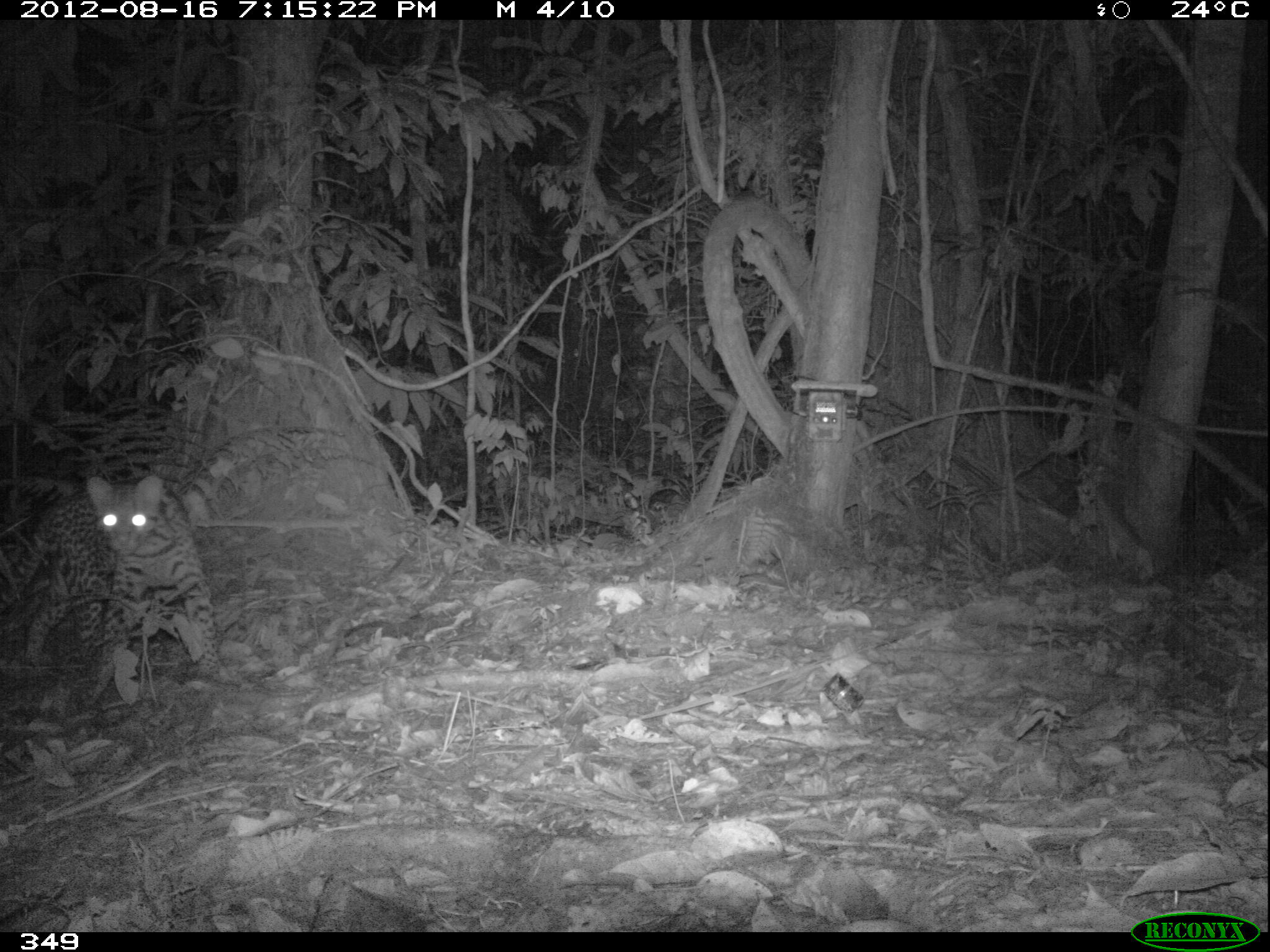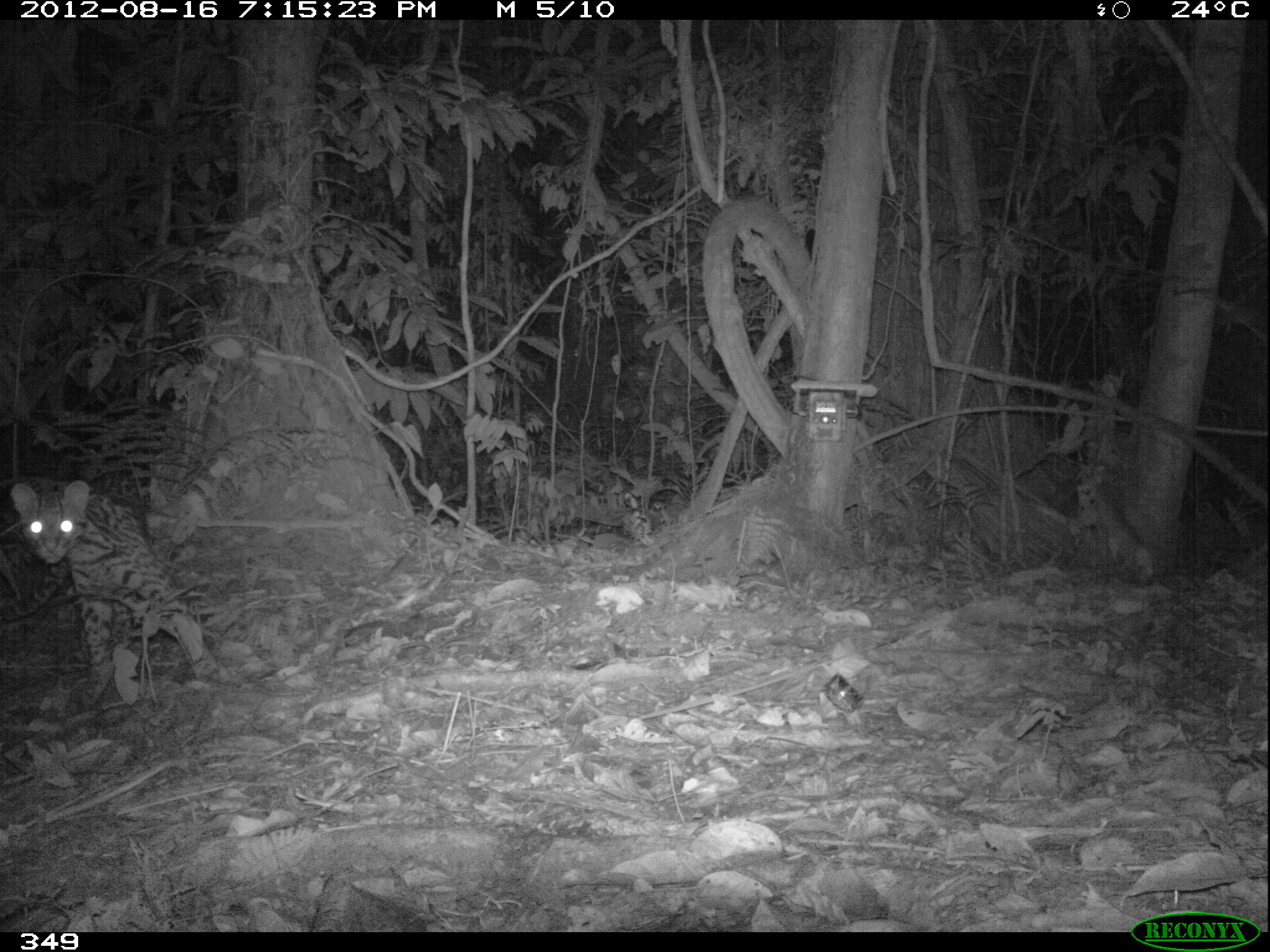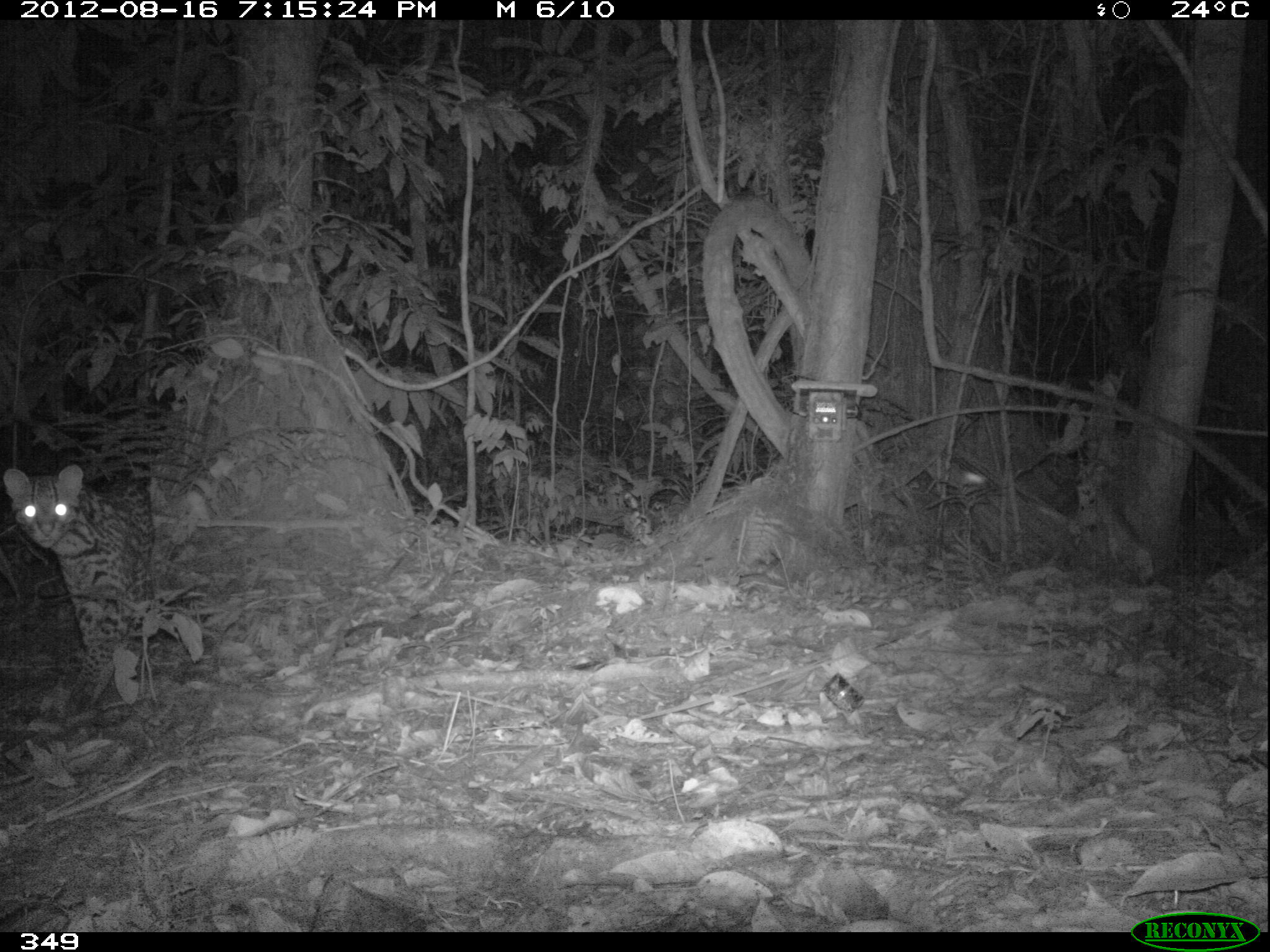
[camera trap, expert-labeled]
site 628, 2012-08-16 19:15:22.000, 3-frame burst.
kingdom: Animalia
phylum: Chordata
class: Mammalia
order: Carnivora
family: Felidae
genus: Leopardus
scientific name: Leopardus pardalis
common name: ocelot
Leopardus pardalis (ocelot).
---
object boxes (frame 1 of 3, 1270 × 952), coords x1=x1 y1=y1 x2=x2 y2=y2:
leopardus pardalis: x1=0 y1=465 x2=226 y2=702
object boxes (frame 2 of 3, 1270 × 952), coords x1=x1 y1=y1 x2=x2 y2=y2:
leopardus pardalis: x1=2 y1=474 x2=232 y2=715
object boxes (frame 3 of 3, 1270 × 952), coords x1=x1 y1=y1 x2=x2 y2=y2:
leopardus pardalis: x1=0 y1=460 x2=217 y2=730